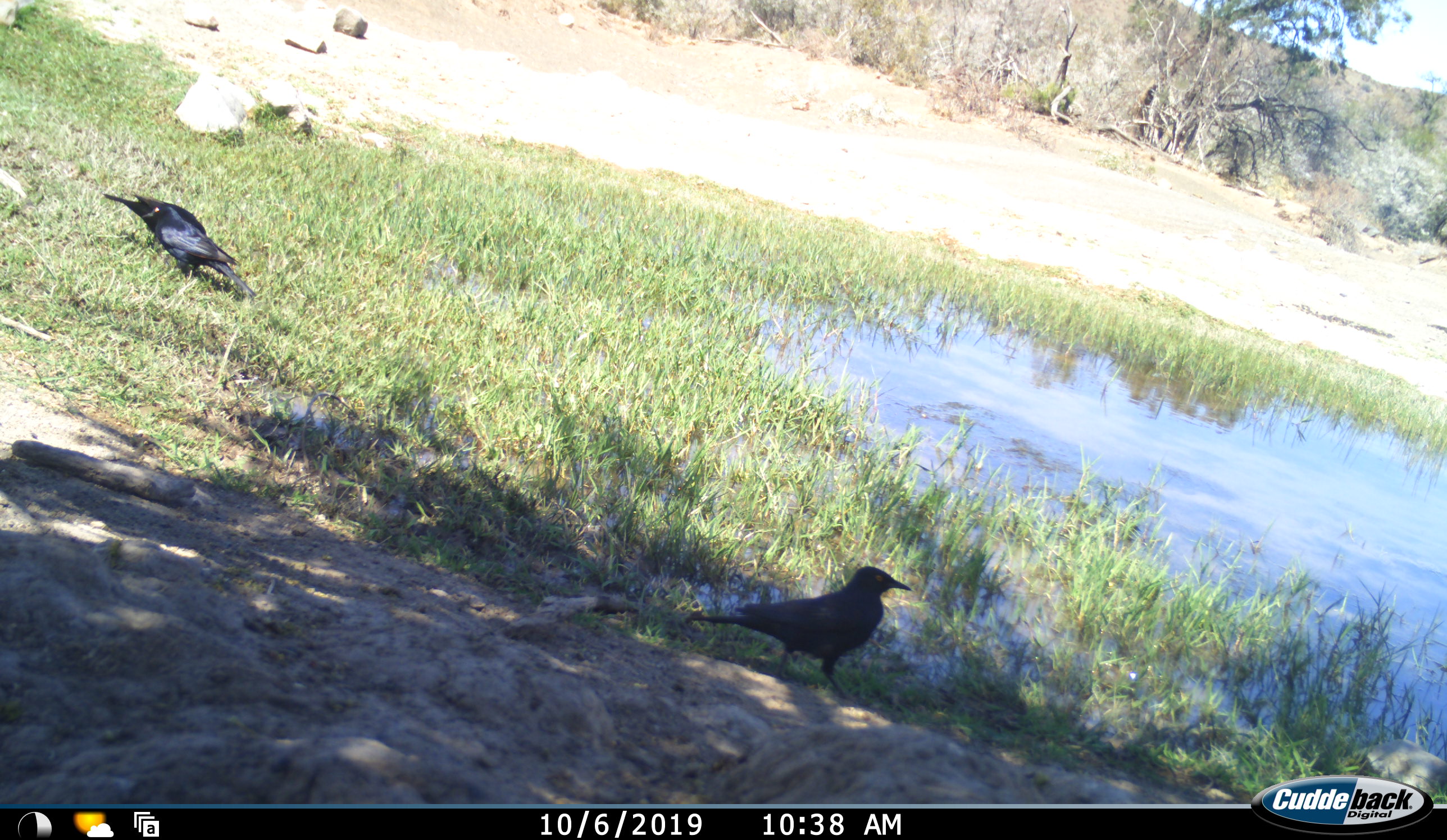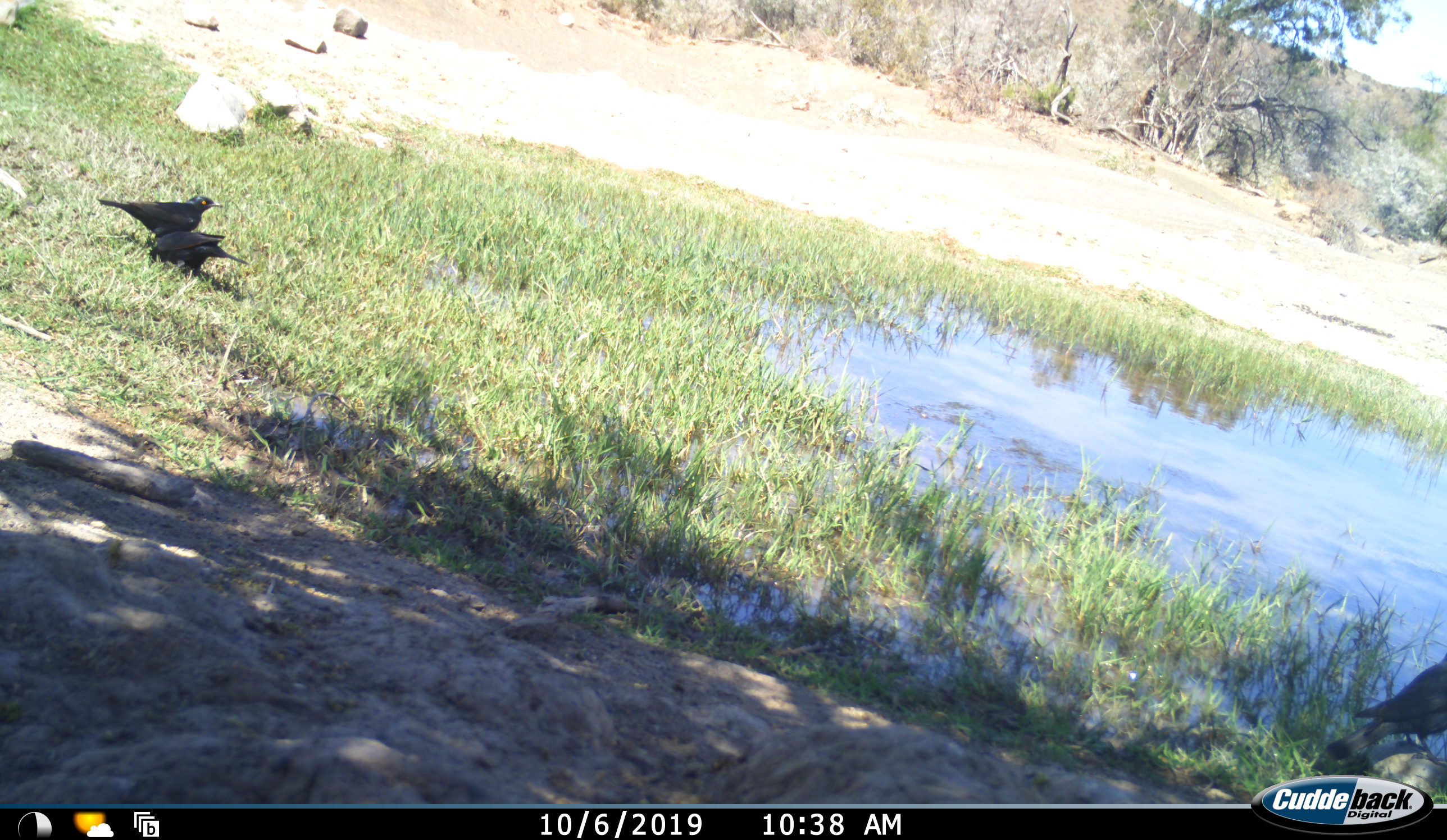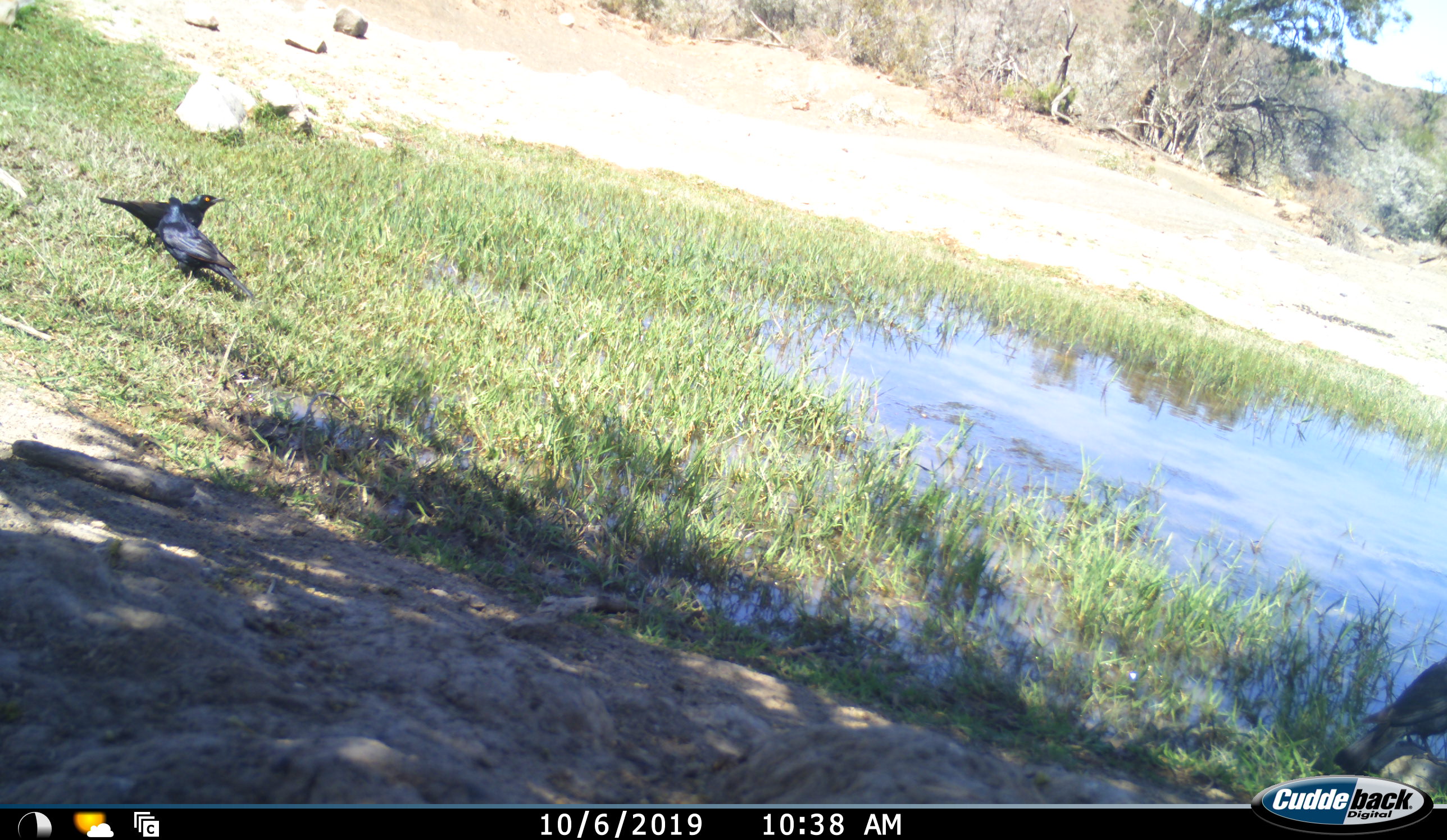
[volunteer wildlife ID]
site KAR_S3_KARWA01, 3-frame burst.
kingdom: Animalia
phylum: Chordata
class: Aves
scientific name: Aves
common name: bird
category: birdother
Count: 3.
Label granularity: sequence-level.